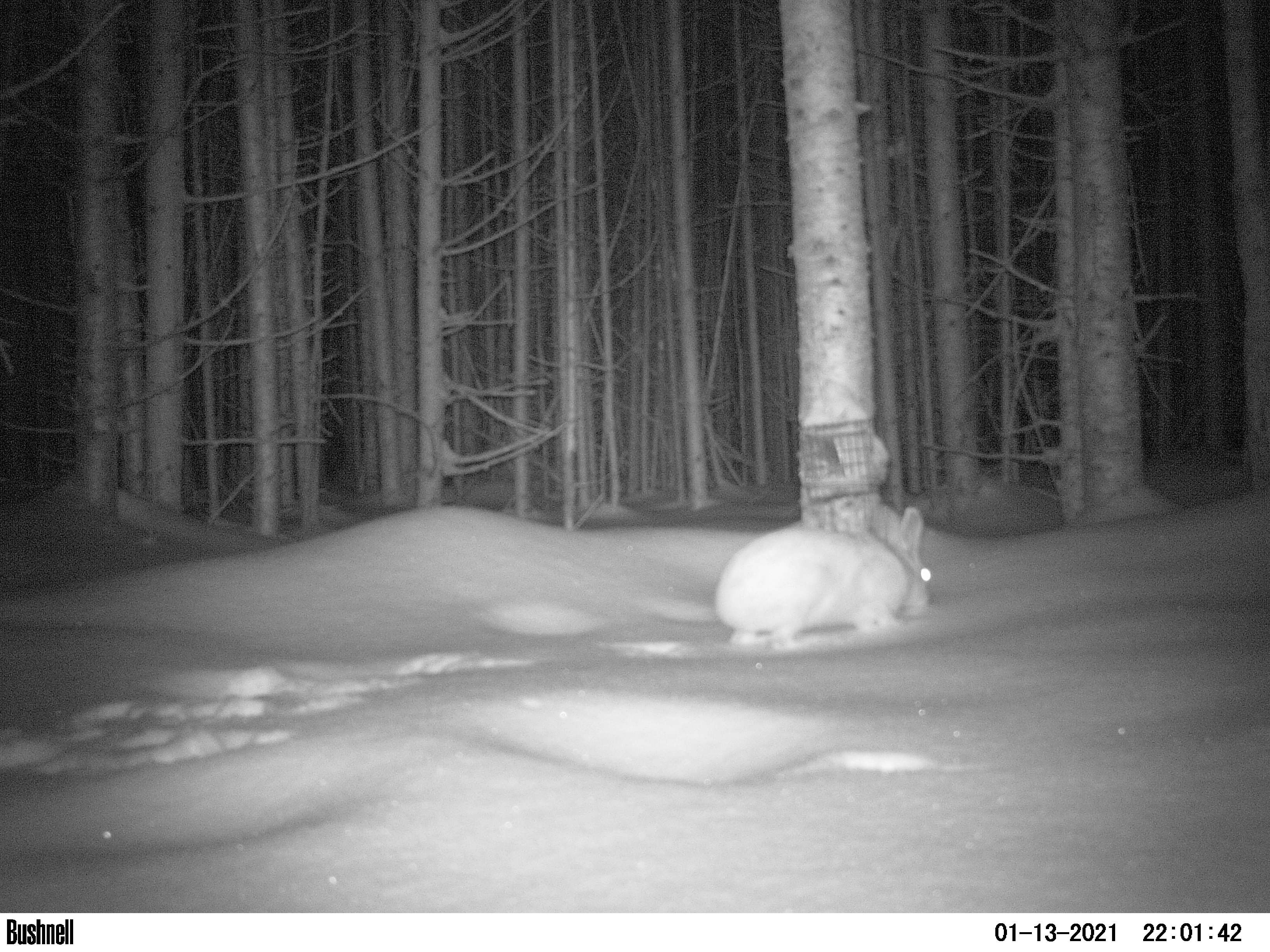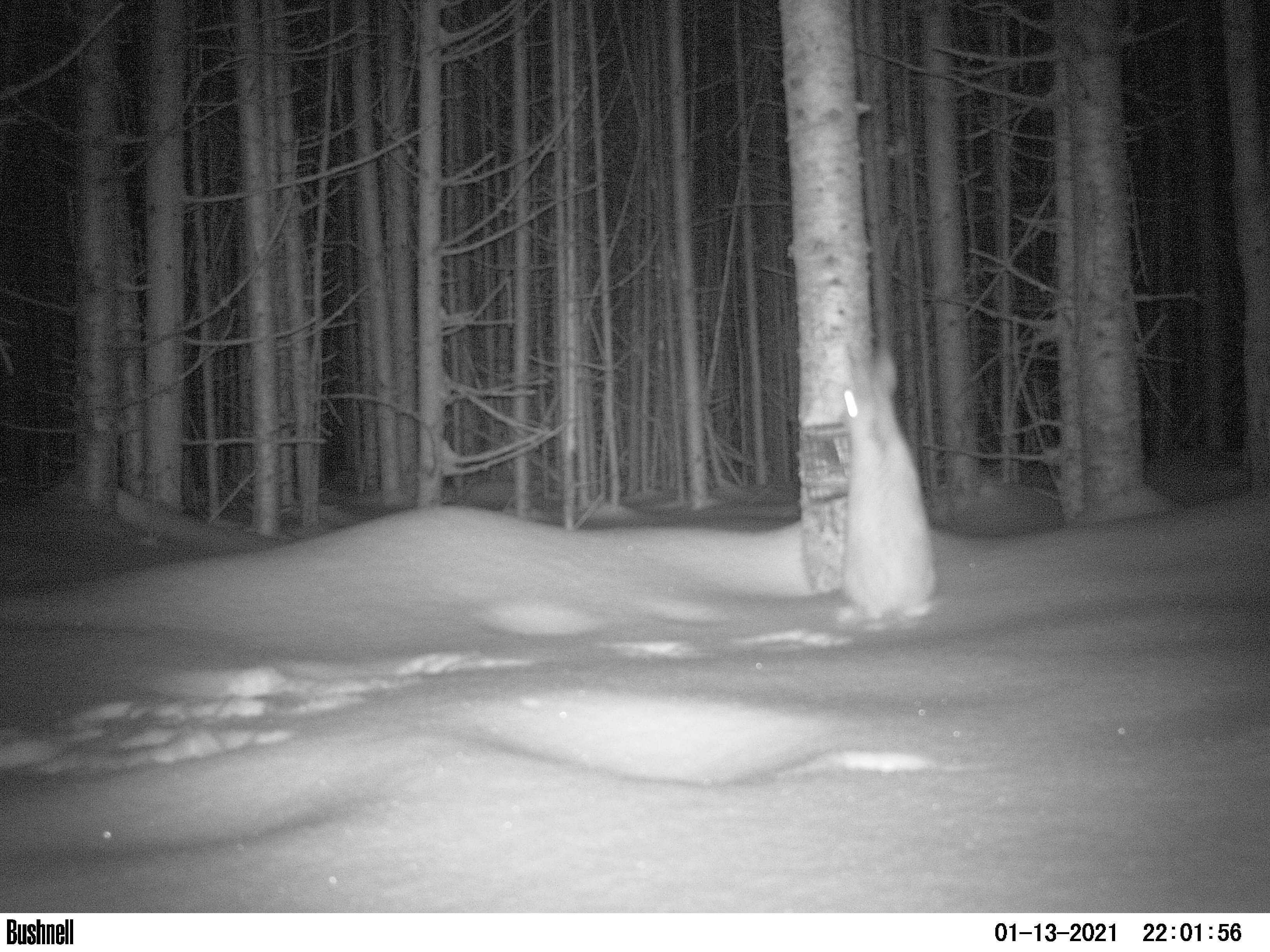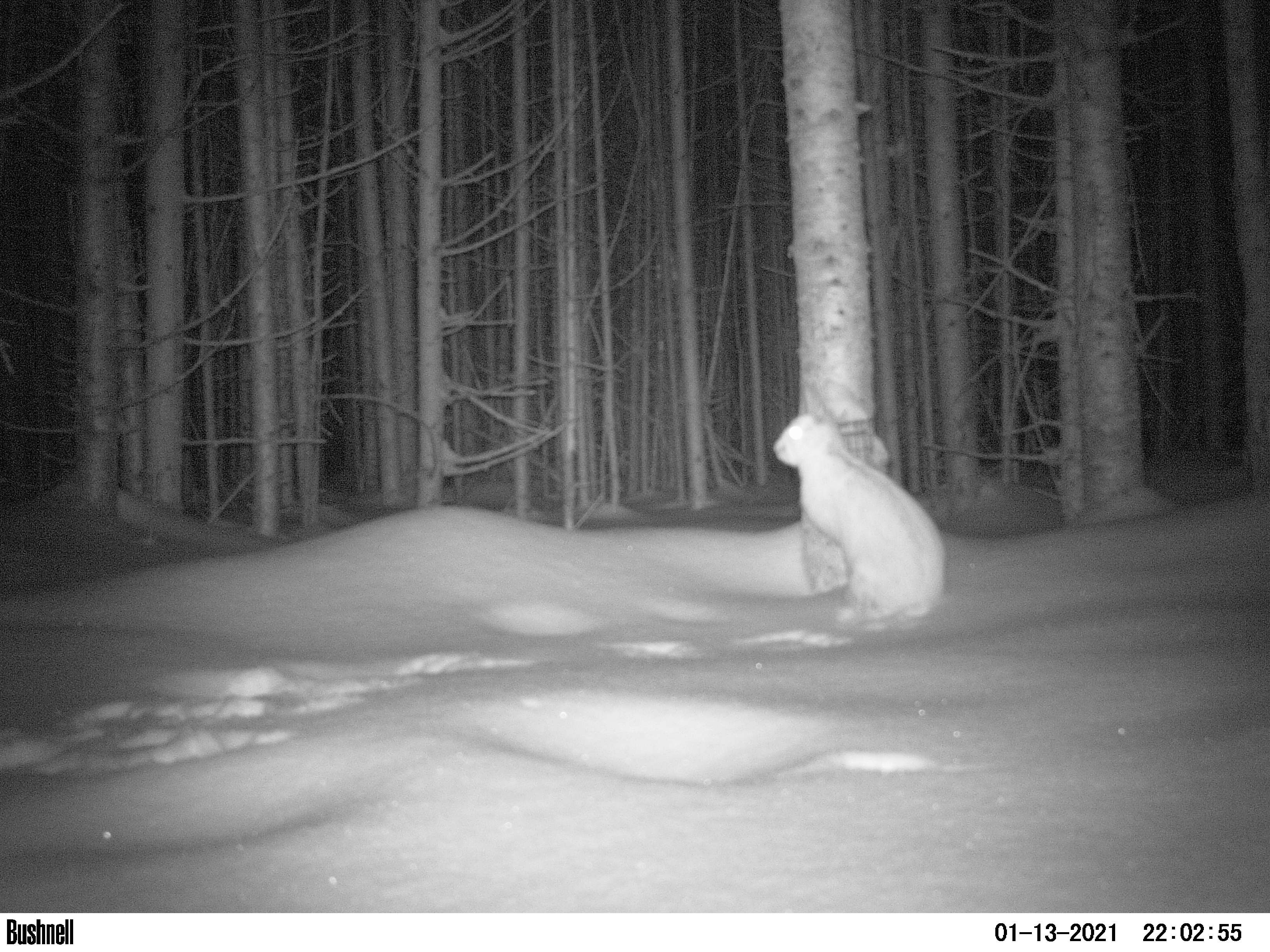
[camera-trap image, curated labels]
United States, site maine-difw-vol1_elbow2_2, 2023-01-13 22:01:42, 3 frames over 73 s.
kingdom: Animalia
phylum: Chordata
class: Mammalia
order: Lagomorpha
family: Leporidae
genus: Lepus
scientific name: Lepus americanus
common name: snowshoe hare